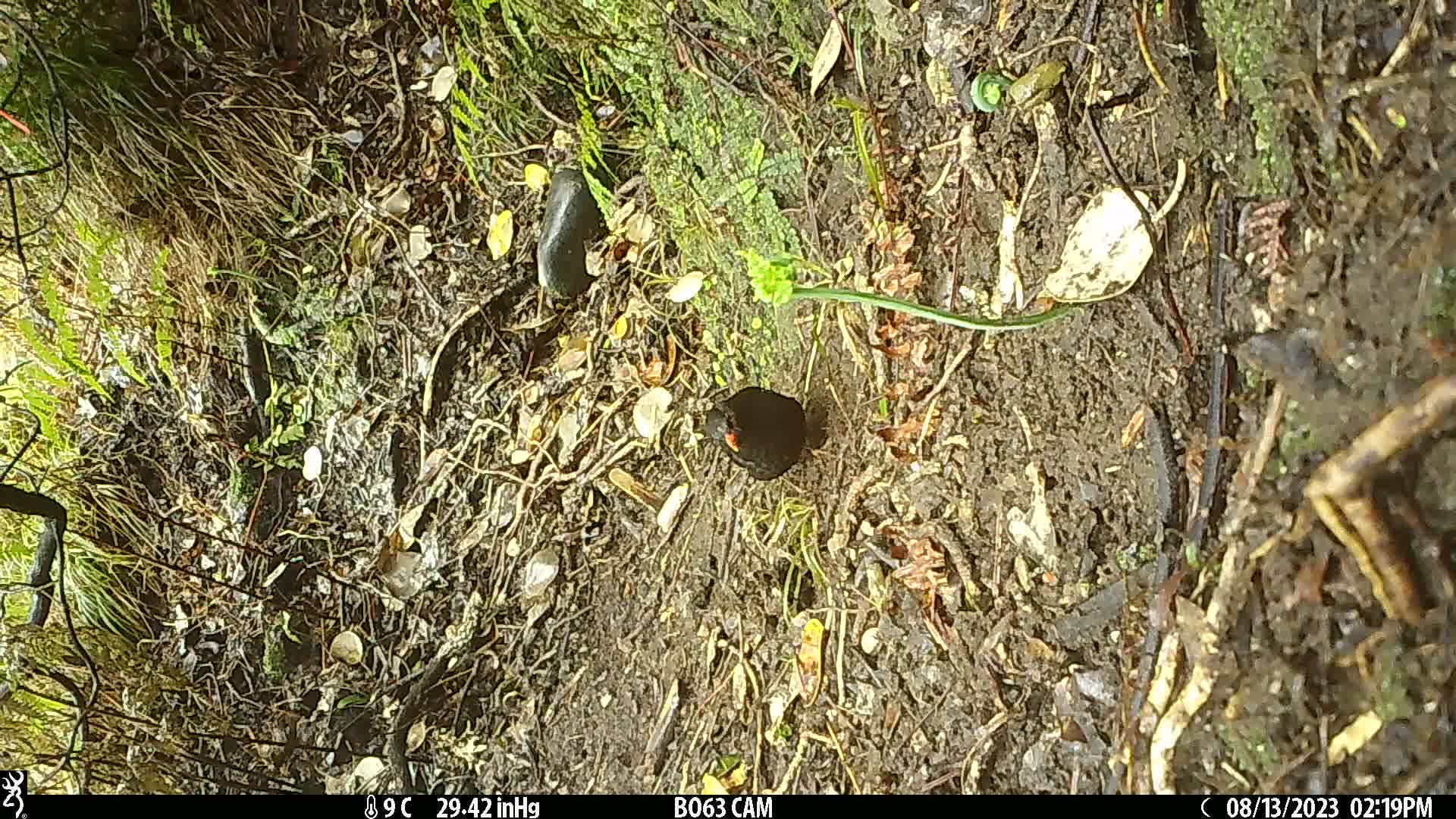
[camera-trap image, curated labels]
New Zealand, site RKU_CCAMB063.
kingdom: Animalia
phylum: Chordata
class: Aves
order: Passeriformes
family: Turdidae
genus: Turdus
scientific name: Turdus merula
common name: eurasian blackbird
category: blackbird